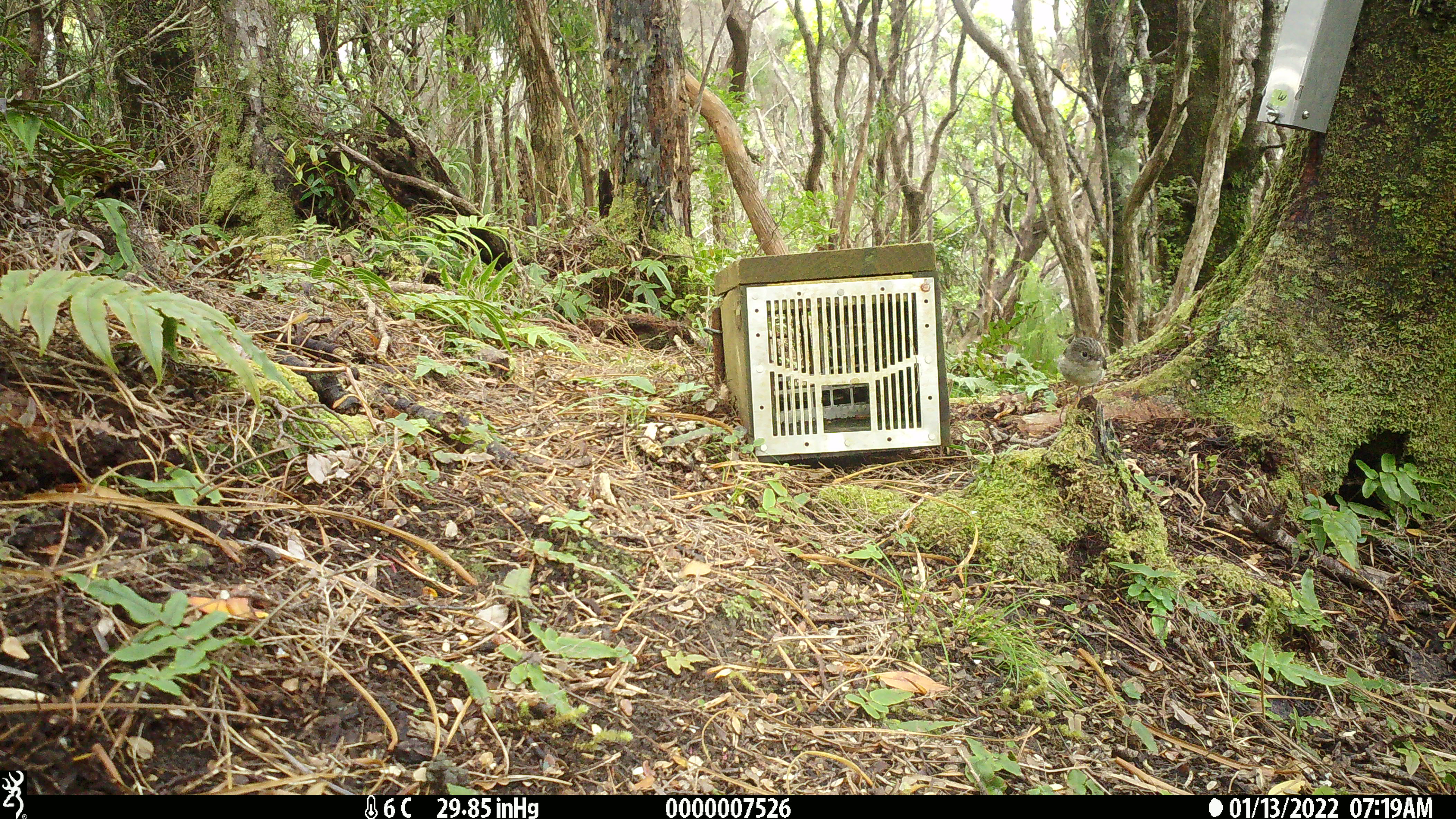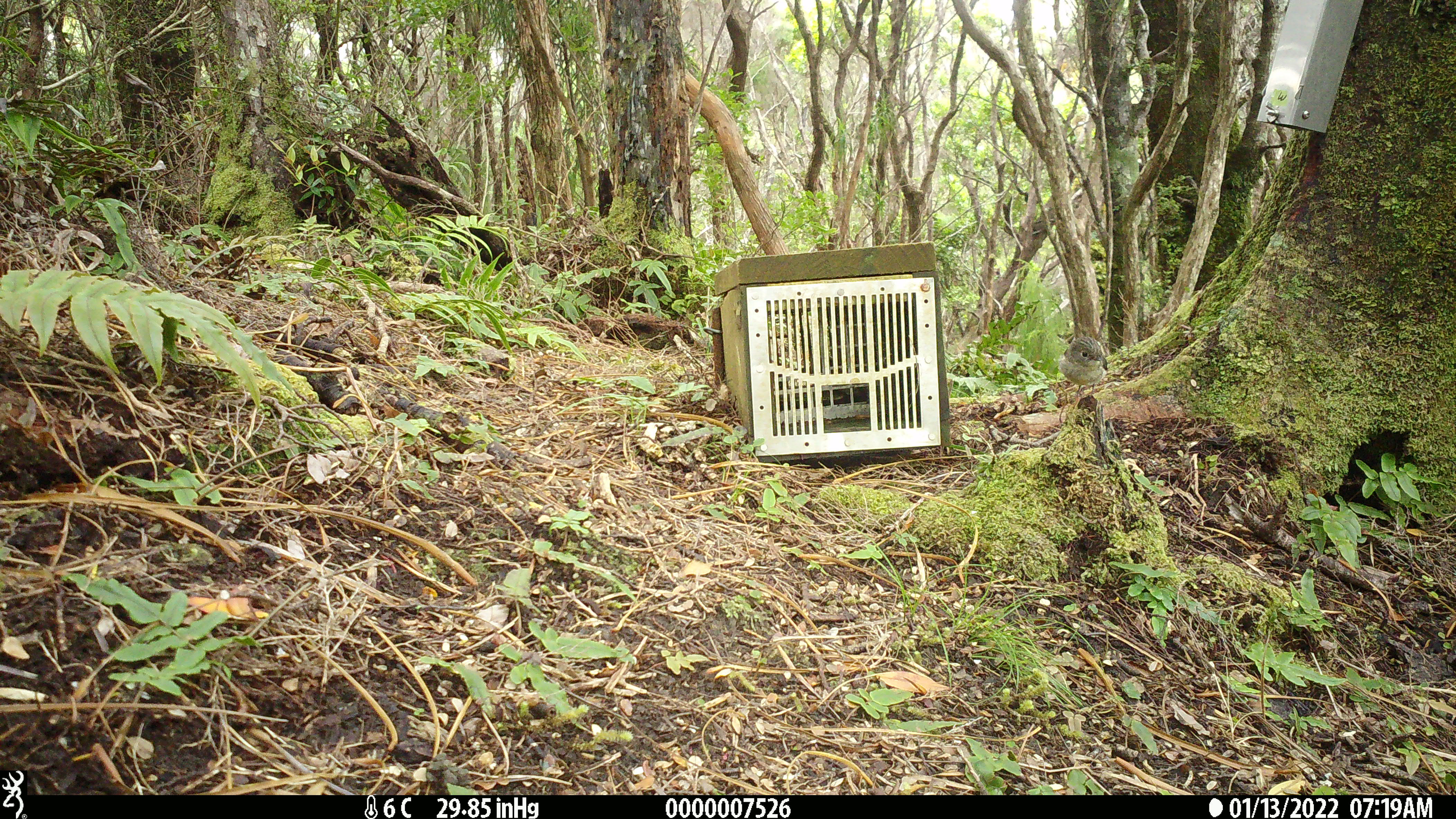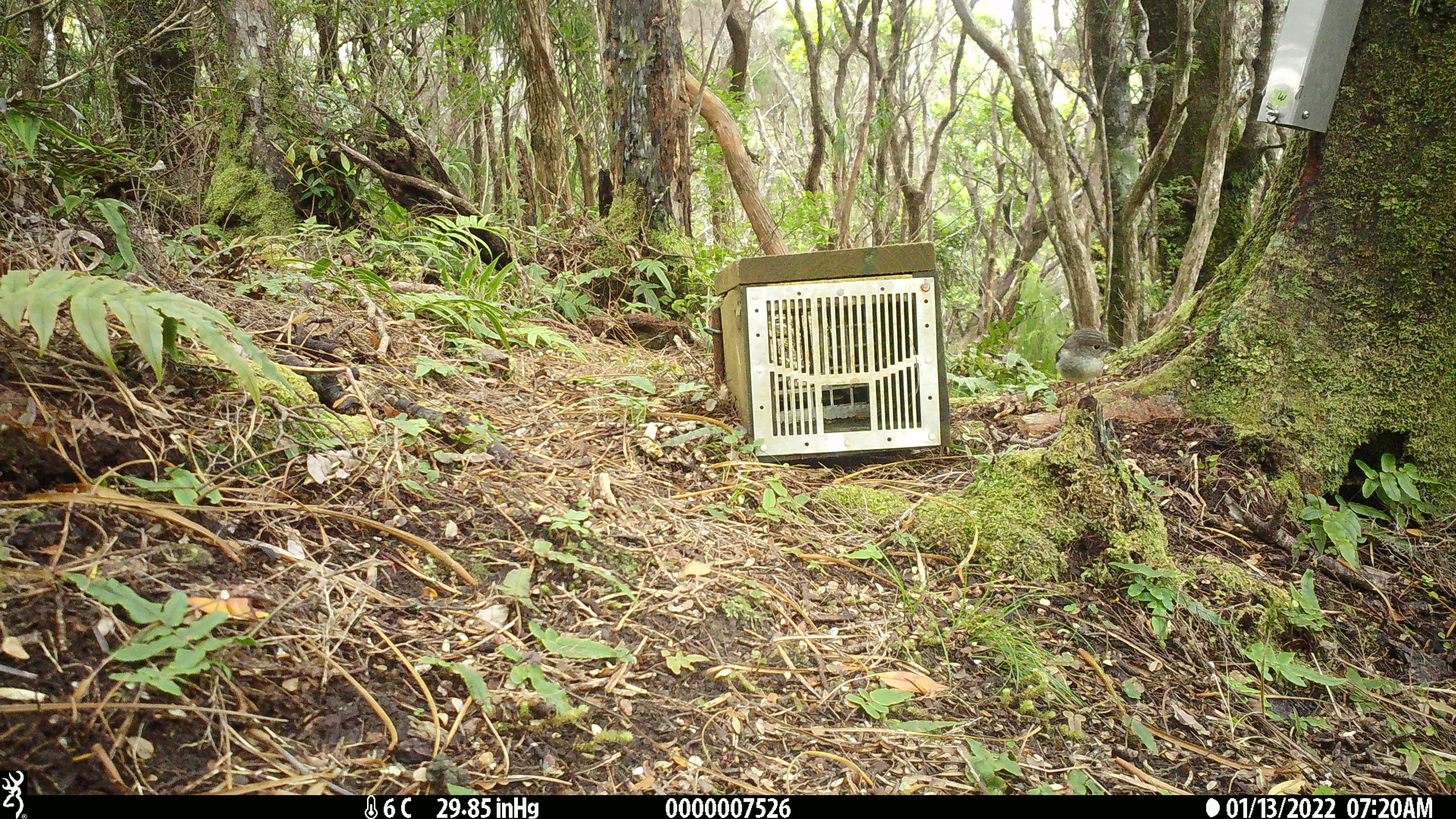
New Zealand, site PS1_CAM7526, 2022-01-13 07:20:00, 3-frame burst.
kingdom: Animalia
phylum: Chordata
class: Aves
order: Passeriformes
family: Petroicidae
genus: Petroica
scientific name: Petroica macrocephala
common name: tomtit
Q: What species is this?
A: Tomtit (Petroica macrocephala).